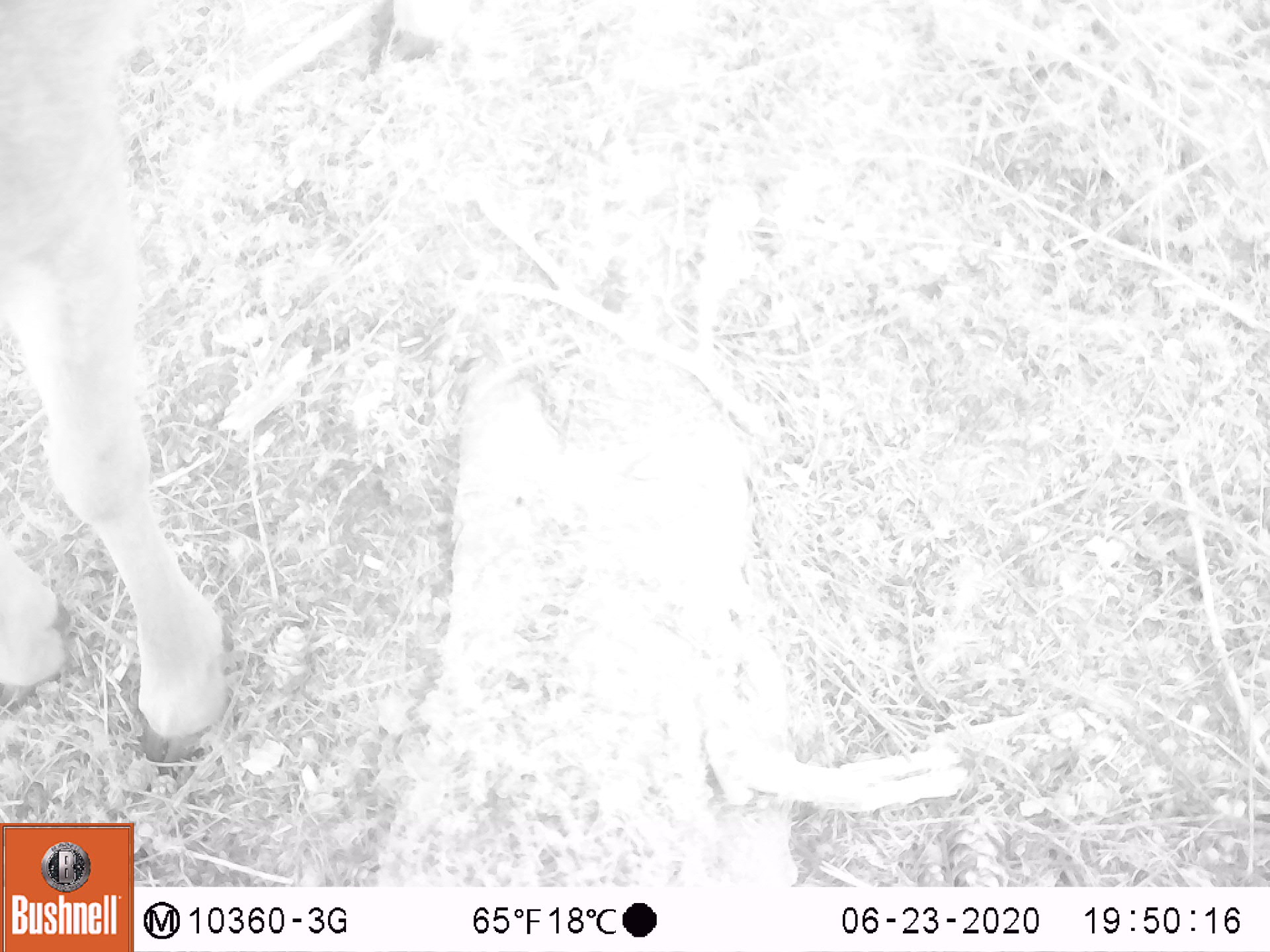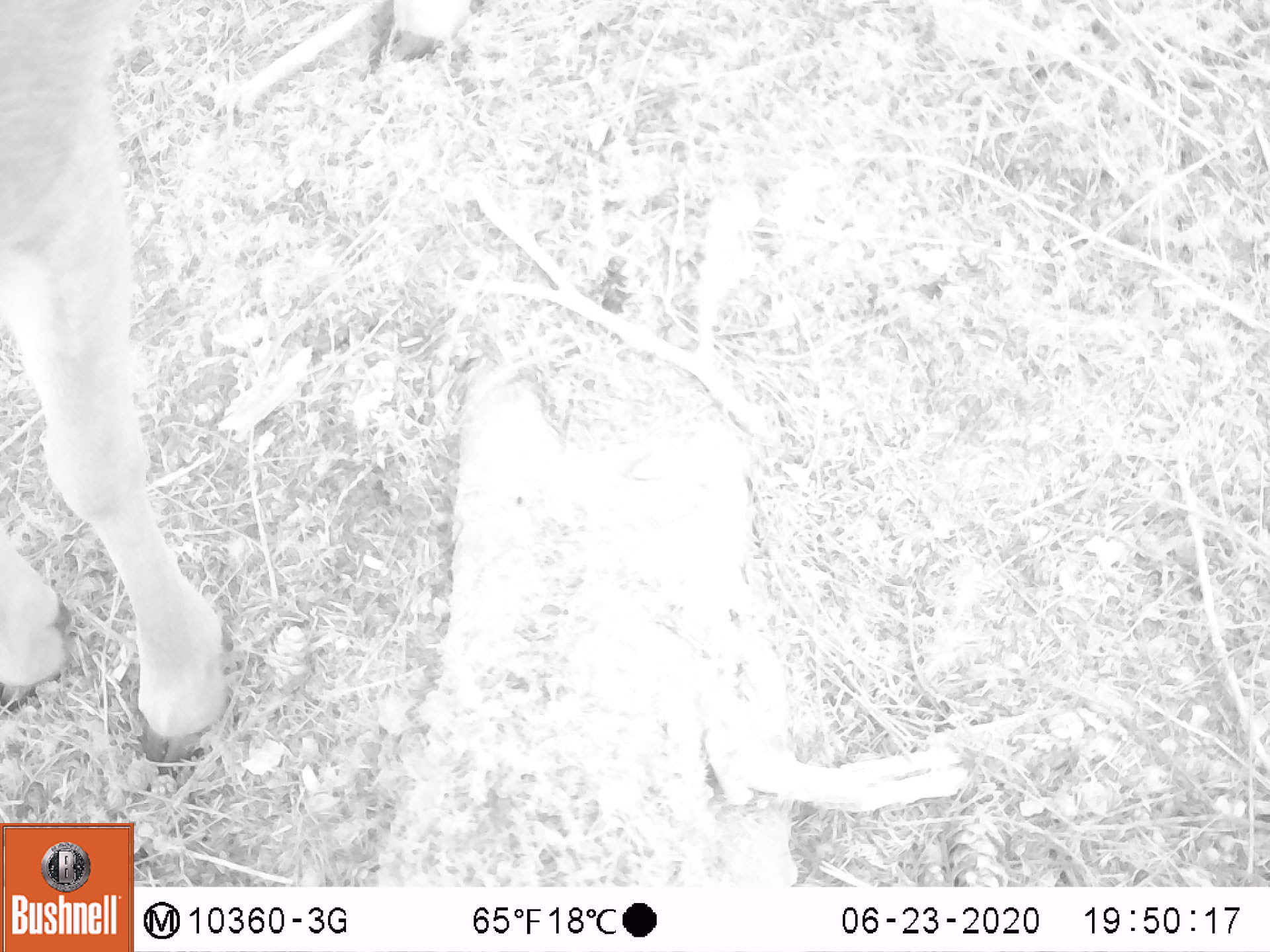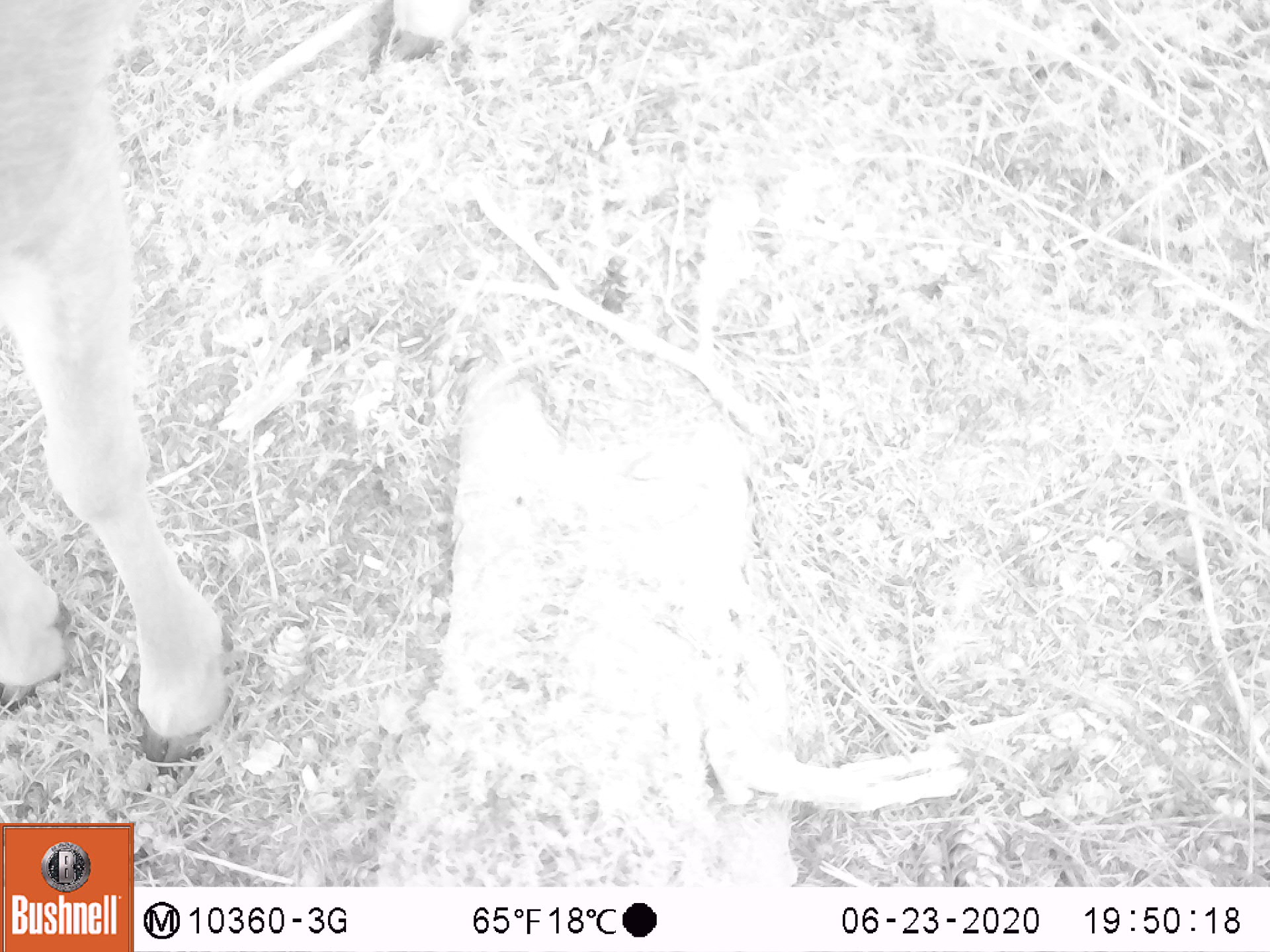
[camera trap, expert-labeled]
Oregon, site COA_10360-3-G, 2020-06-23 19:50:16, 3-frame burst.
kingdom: Animalia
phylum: Chordata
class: Mammalia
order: Artiodactyla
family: Cervidae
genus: Odocoileus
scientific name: Odocoileus hemionus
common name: black-tailed deer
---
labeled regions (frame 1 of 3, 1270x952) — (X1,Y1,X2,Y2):
black-tailed deer: (5,0,236,781)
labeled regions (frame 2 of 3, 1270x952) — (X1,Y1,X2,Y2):
black-tailed deer: (0,0,241,776)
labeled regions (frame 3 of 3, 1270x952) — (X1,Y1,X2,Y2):
black-tailed deer: (0,0,239,781)